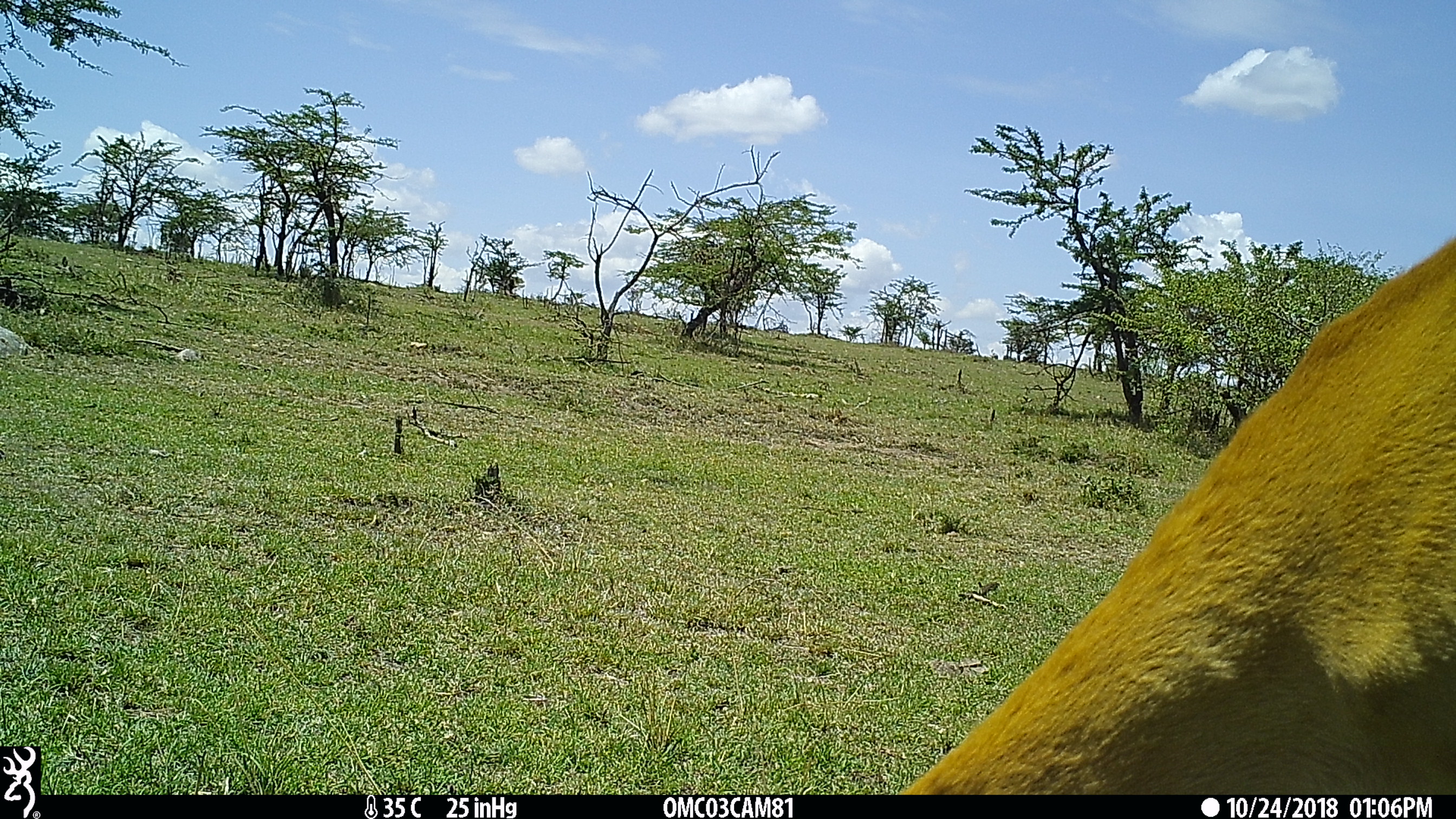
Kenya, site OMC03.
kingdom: Animalia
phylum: Chordata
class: Mammalia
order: Artiodactyla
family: Bovidae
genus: Aepyceros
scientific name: Aepyceros melampus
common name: impala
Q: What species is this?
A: Impala (Aepyceros melampus).